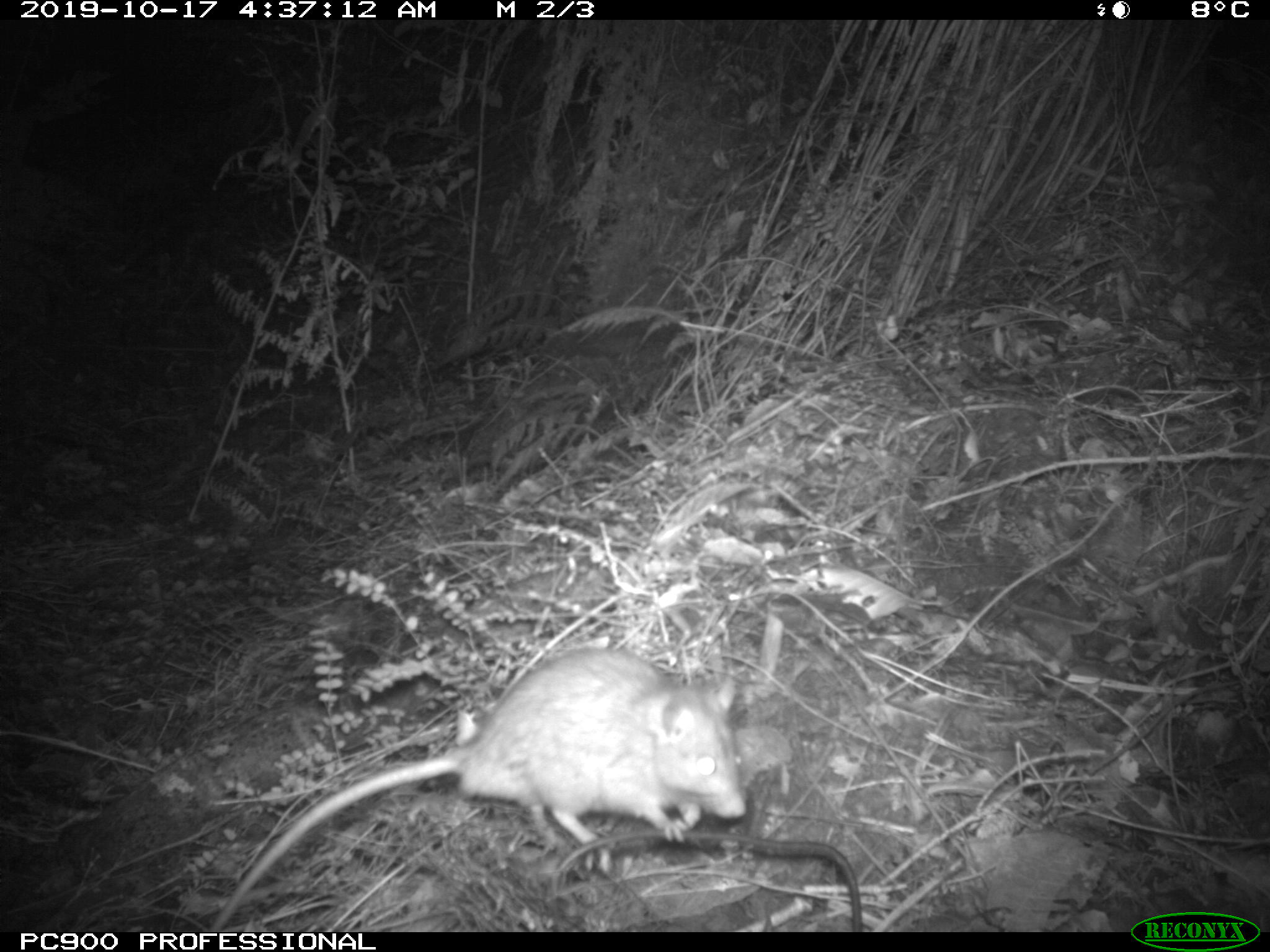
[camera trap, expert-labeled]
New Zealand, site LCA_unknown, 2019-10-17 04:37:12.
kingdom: Animalia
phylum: Chordata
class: Mammalia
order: Rodentia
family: Muridae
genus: Rattus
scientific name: Rattus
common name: rat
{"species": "rat (Rattus)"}